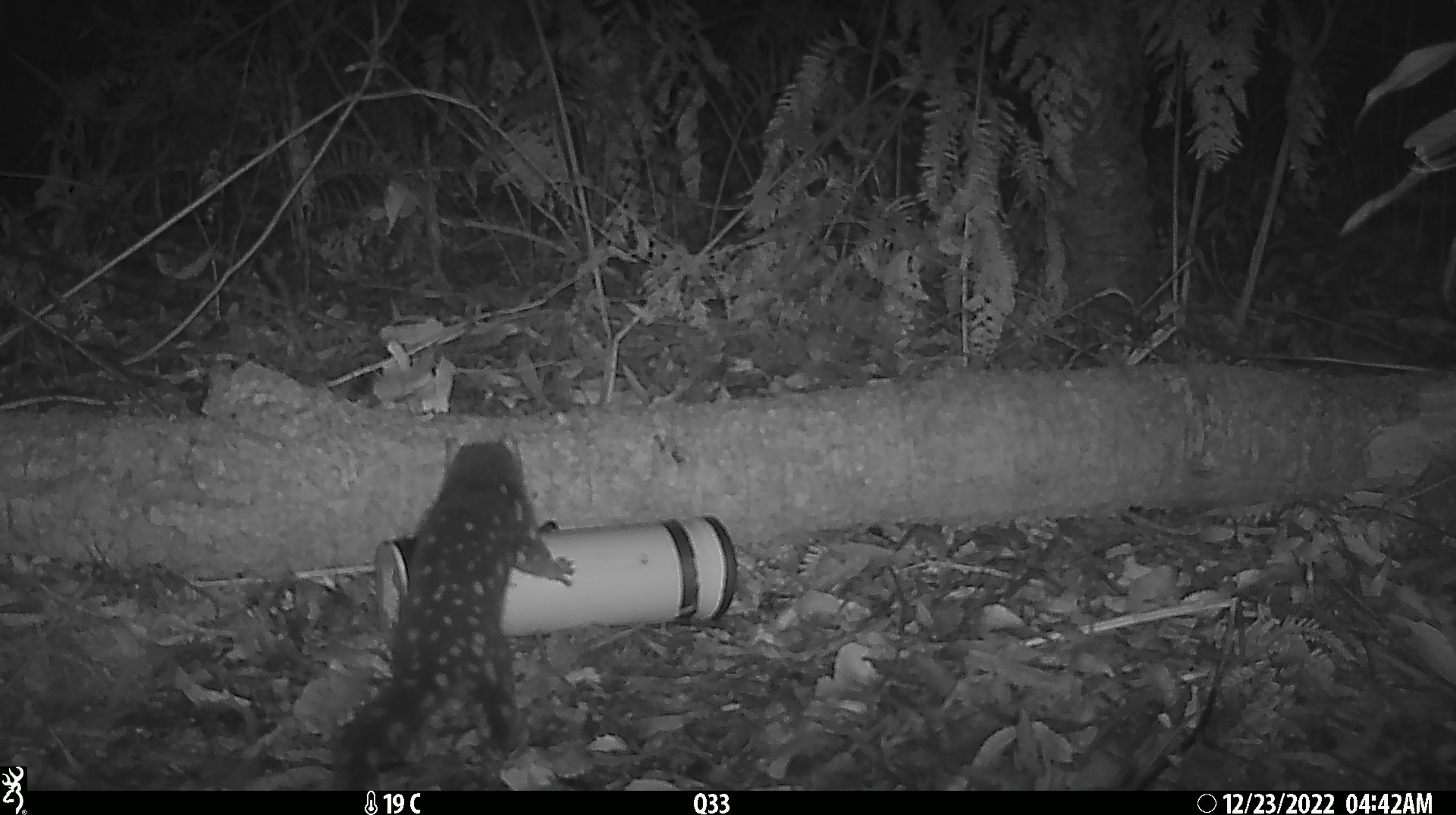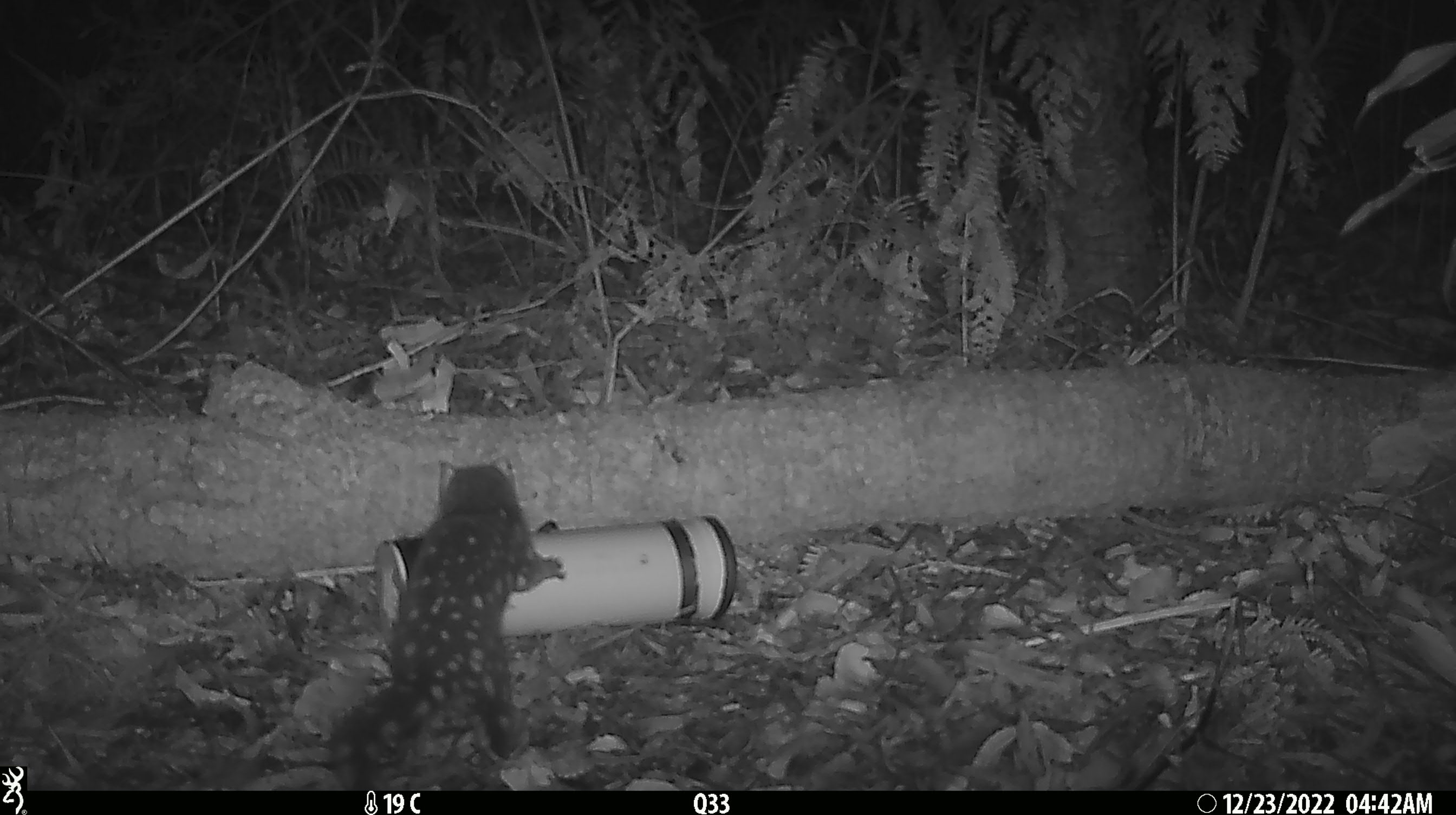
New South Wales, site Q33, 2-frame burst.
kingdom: Animalia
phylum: Chordata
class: Mammalia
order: Dasyuromorphia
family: Dasyuridae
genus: Dasyurus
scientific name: Dasyurus maculatus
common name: spotted-tailed quoll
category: quoll